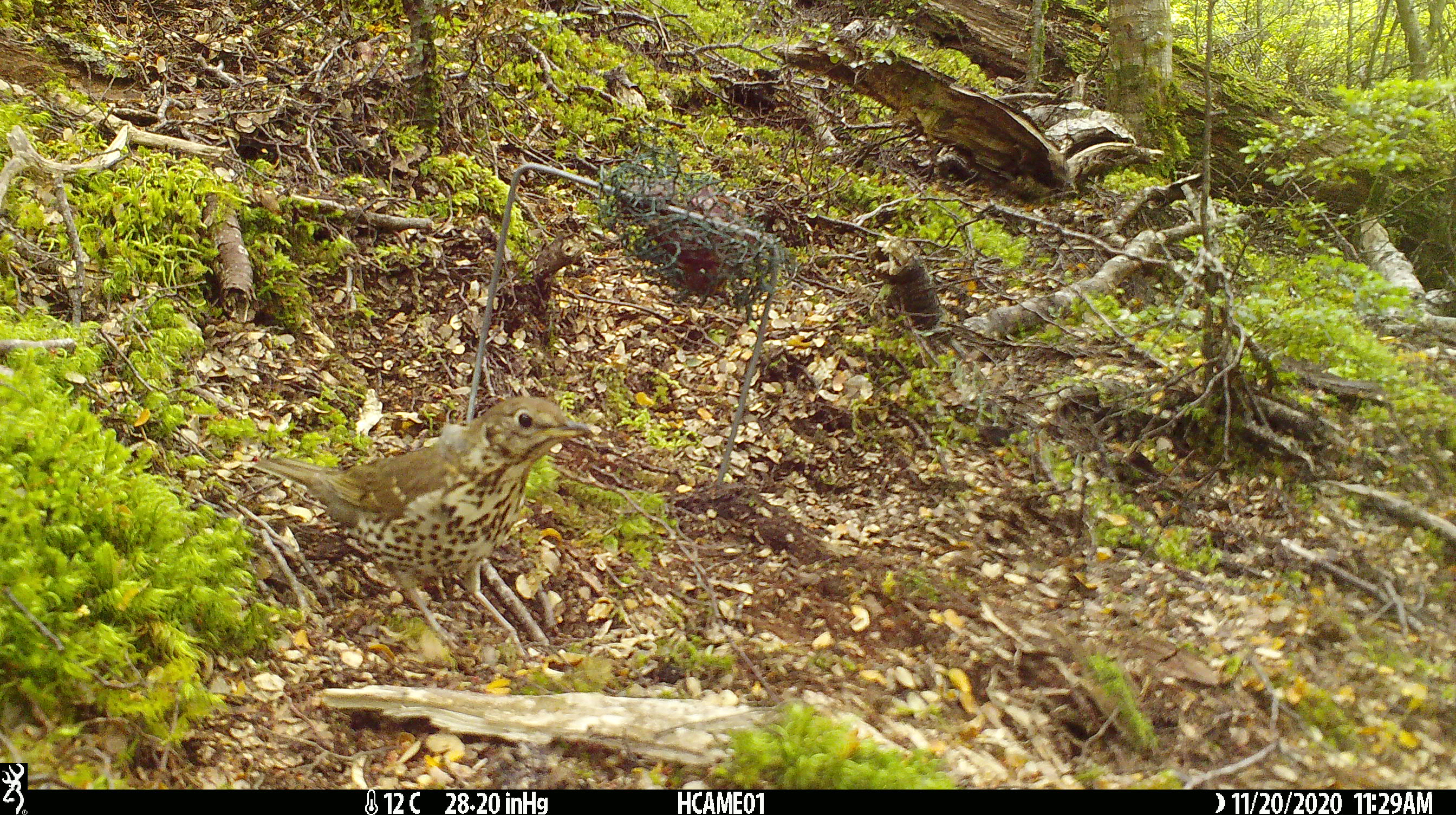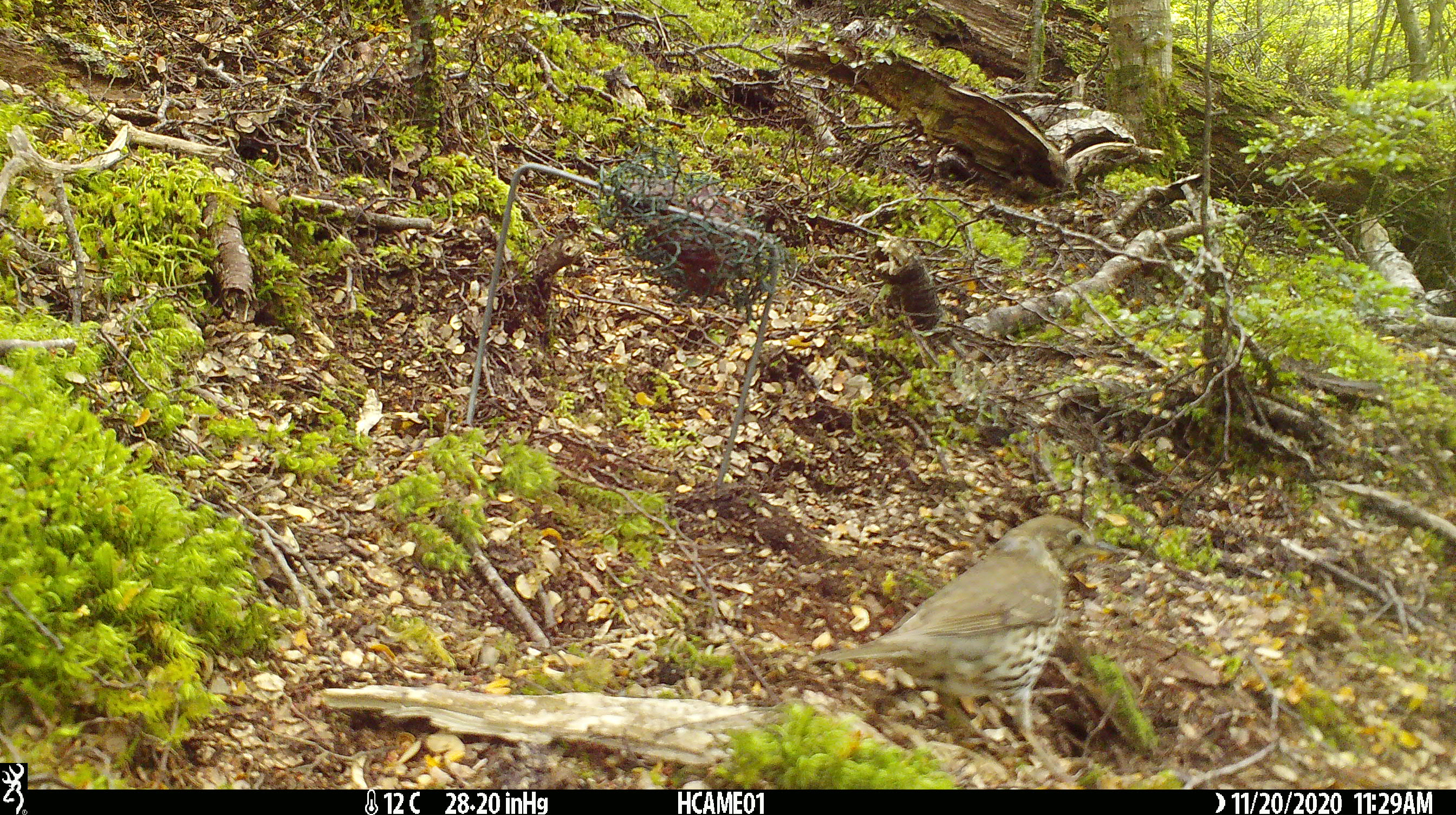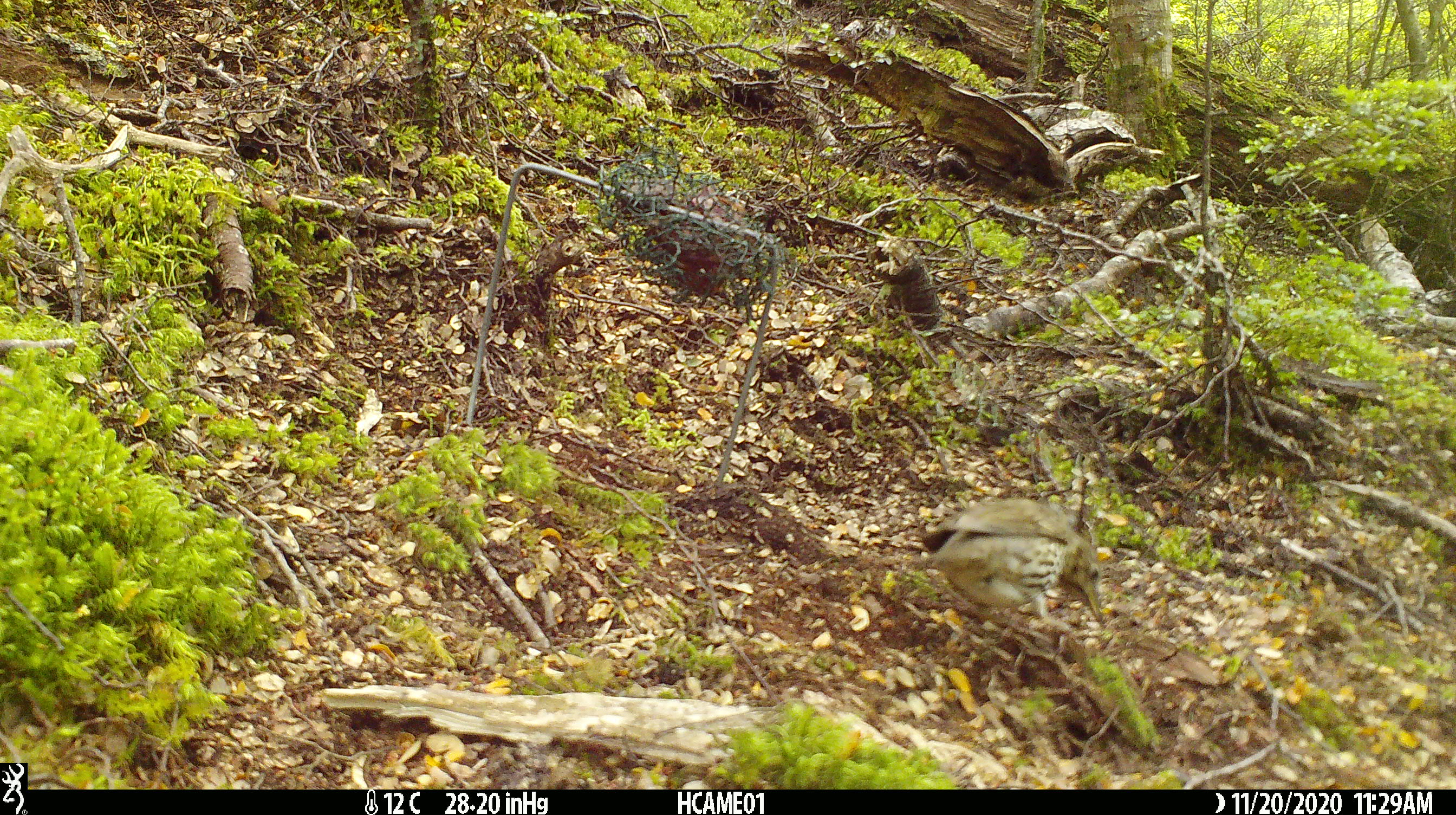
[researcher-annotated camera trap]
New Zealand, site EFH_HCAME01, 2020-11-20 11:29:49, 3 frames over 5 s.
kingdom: Animalia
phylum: Chordata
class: Aves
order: Passeriformes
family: Turdidae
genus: Turdus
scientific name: Turdus philomelos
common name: song thrush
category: thrush